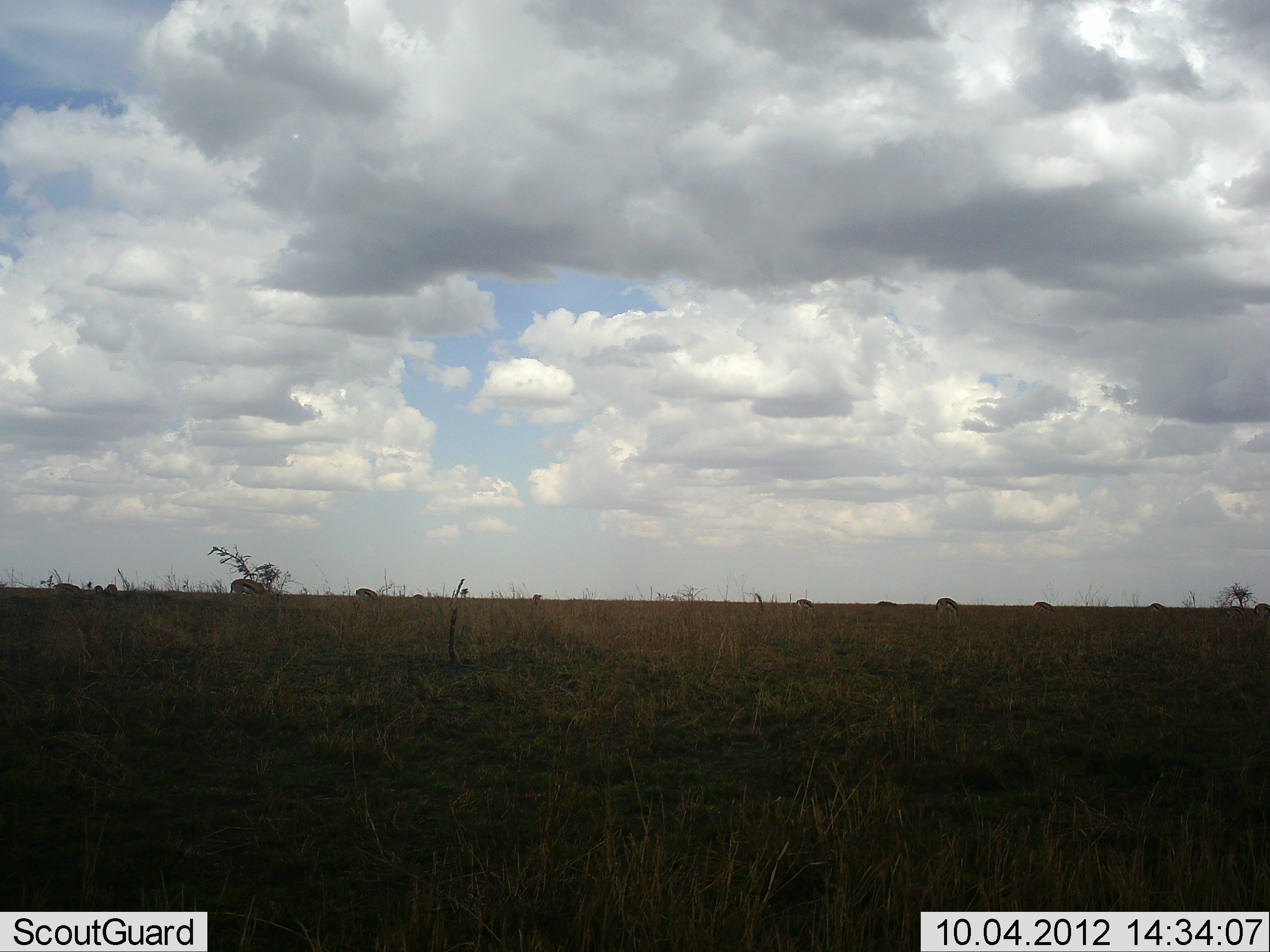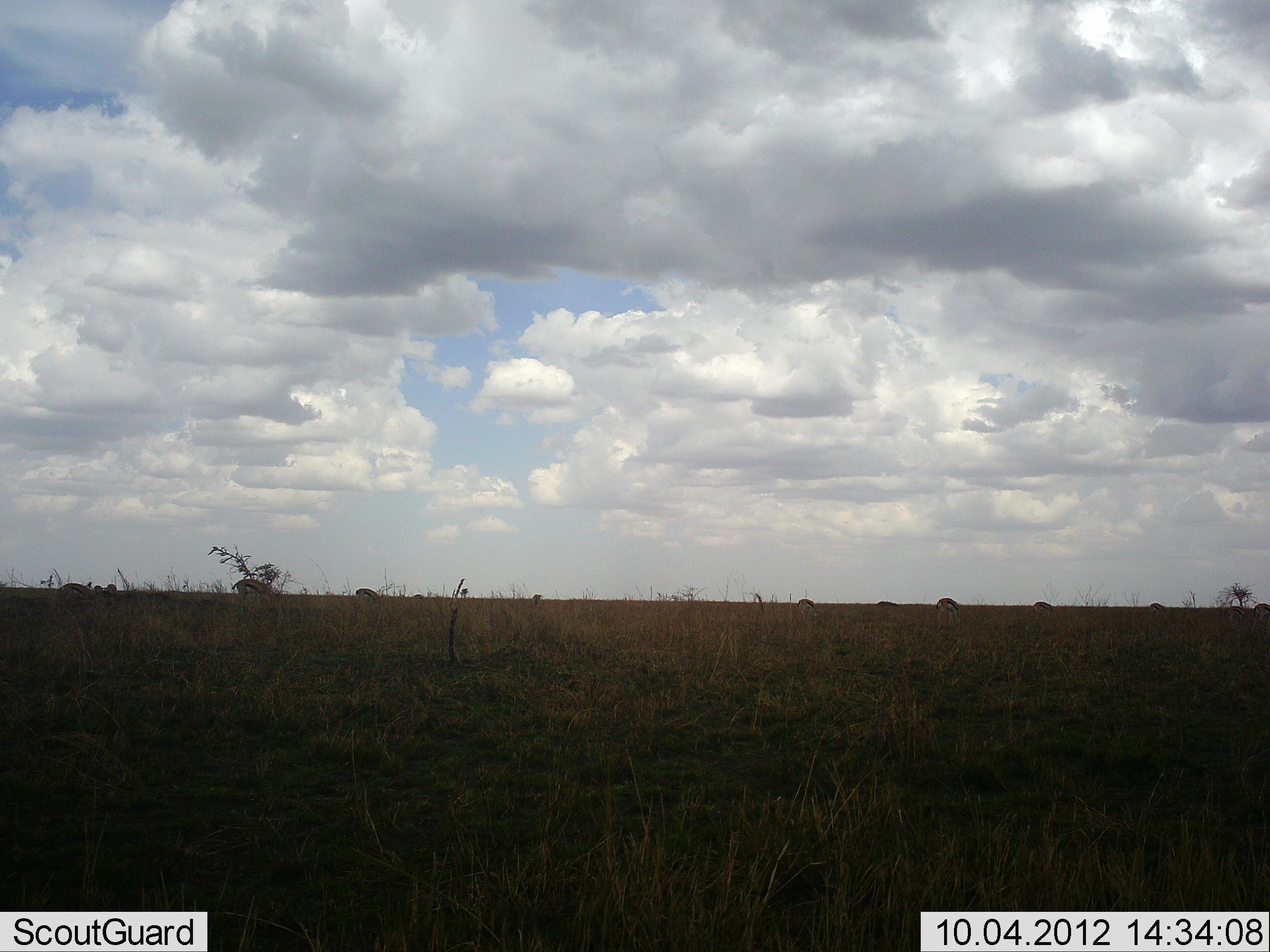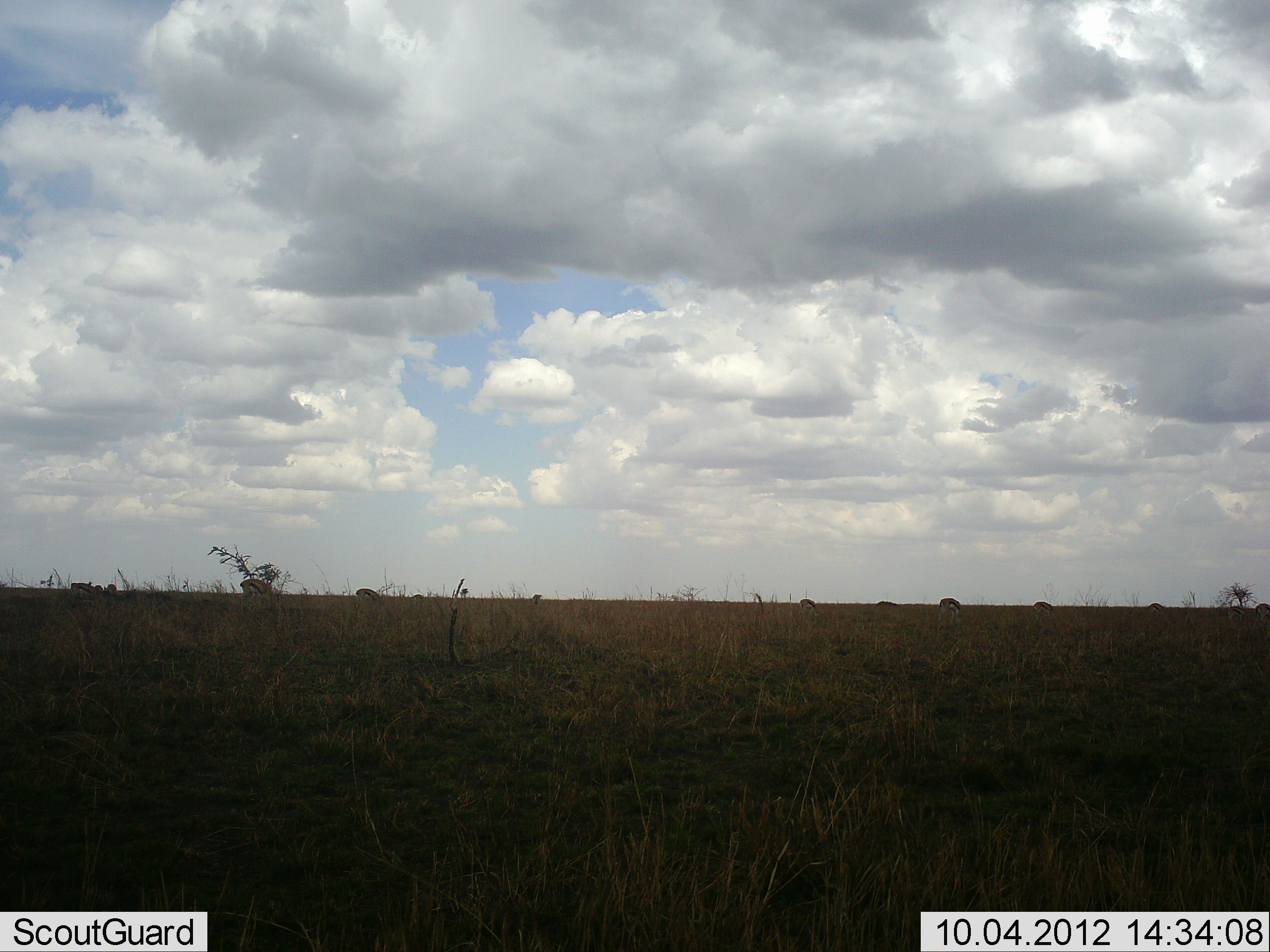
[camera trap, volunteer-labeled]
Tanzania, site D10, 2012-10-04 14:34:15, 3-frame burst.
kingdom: Animalia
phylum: Chordata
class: Mammalia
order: Artiodactyla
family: Bovidae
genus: Eudorcas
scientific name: Eudorcas thomsonii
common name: thomson's gazelle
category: gazellethomsons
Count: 9.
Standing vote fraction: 36%.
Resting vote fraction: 0%.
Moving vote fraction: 73%.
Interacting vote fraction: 0%.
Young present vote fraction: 0%.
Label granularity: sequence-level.